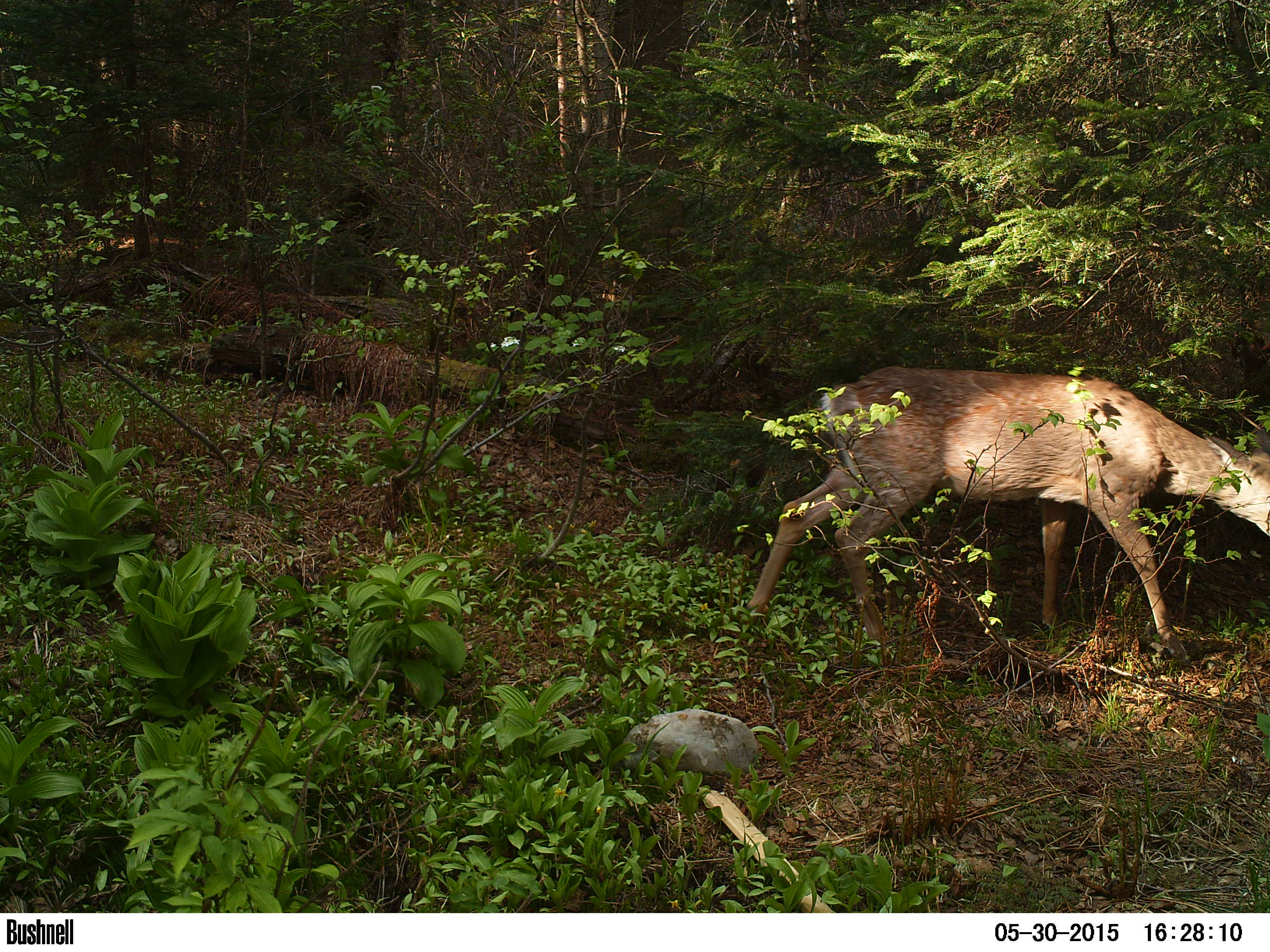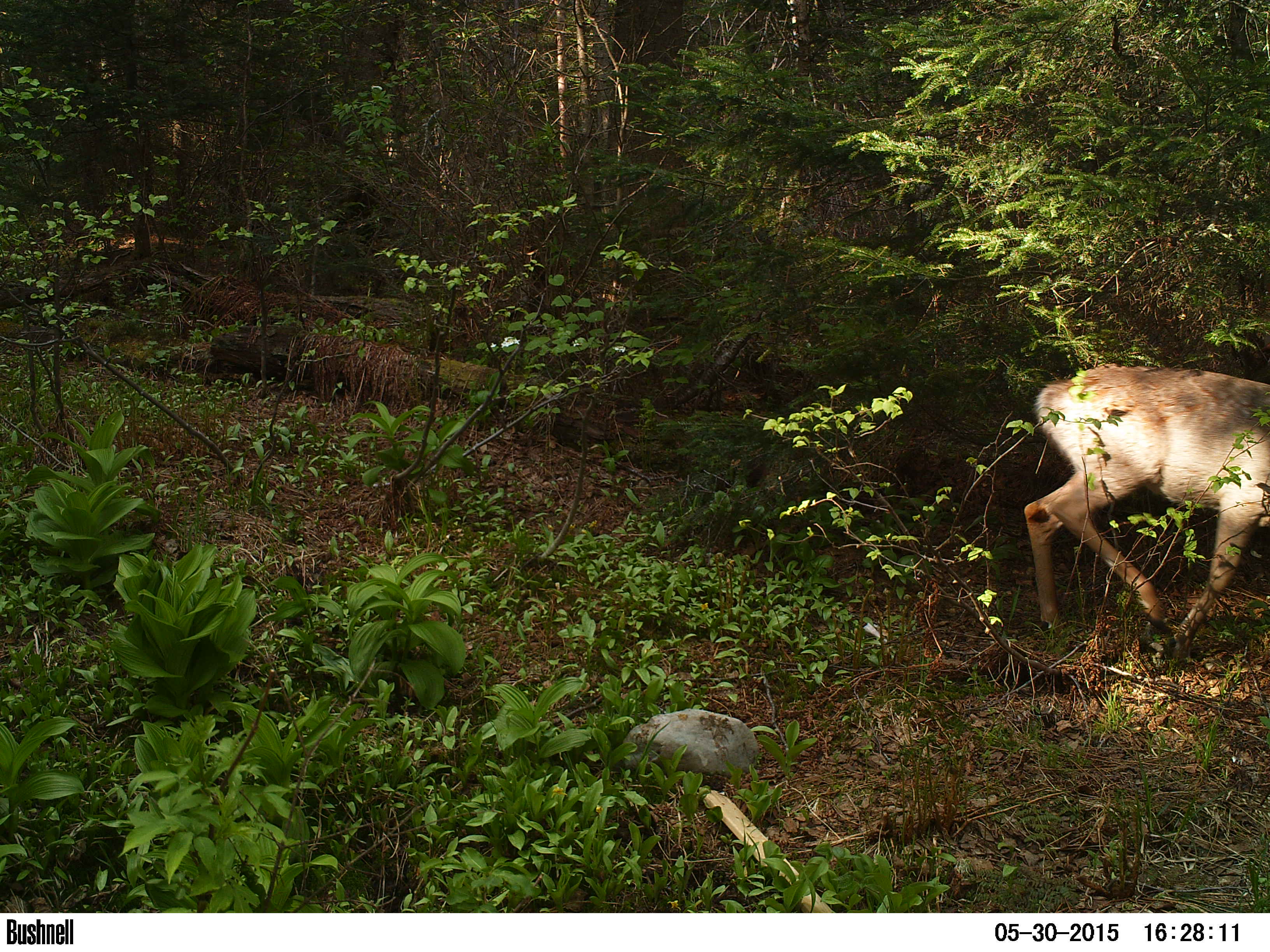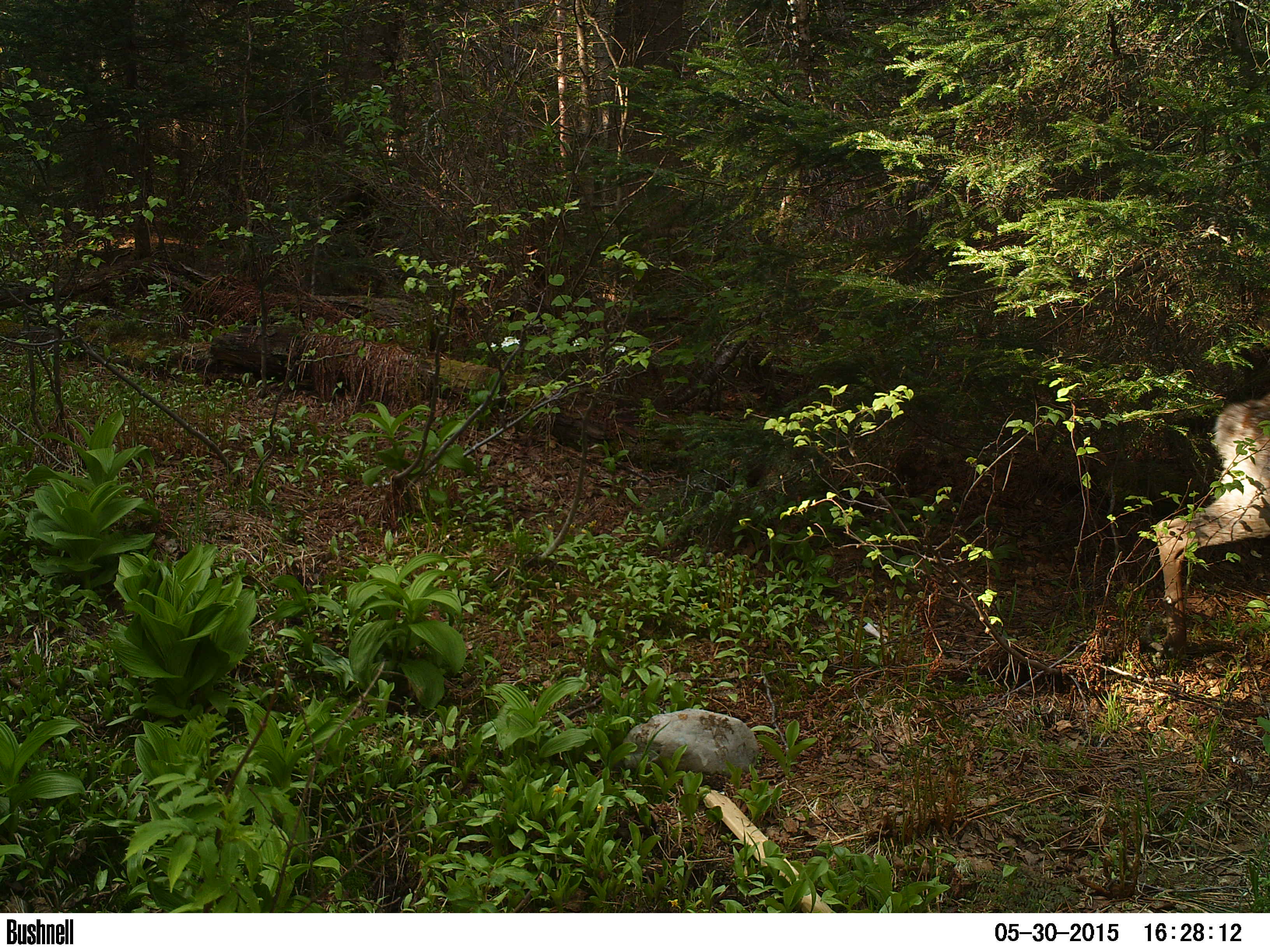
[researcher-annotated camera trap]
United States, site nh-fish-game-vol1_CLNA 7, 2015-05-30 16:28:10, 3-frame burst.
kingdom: Animalia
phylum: Chordata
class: Mammalia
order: Artiodactyla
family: Cervidae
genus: Odocoileus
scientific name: Odocoileus virginianus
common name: white-tailed deer